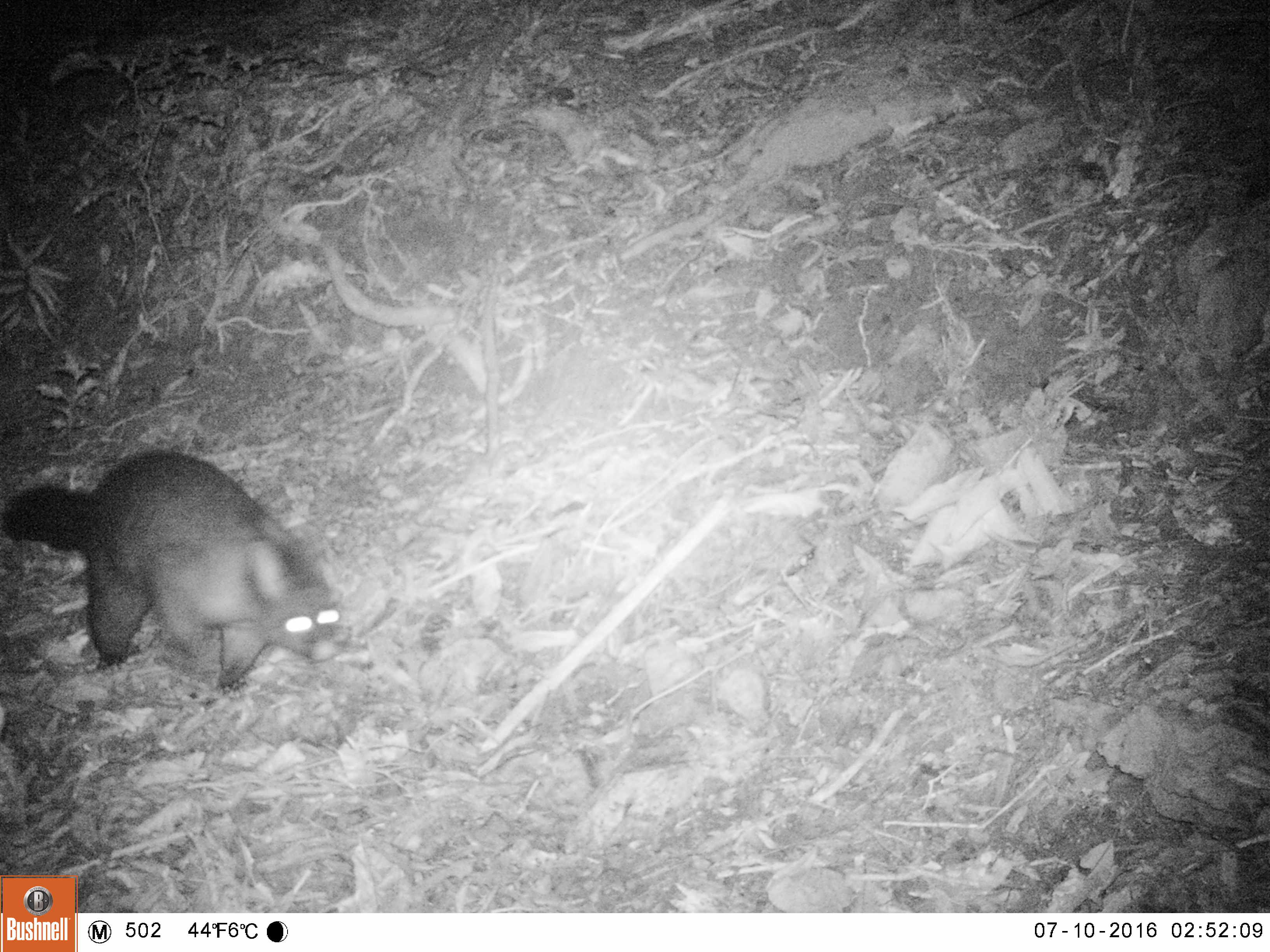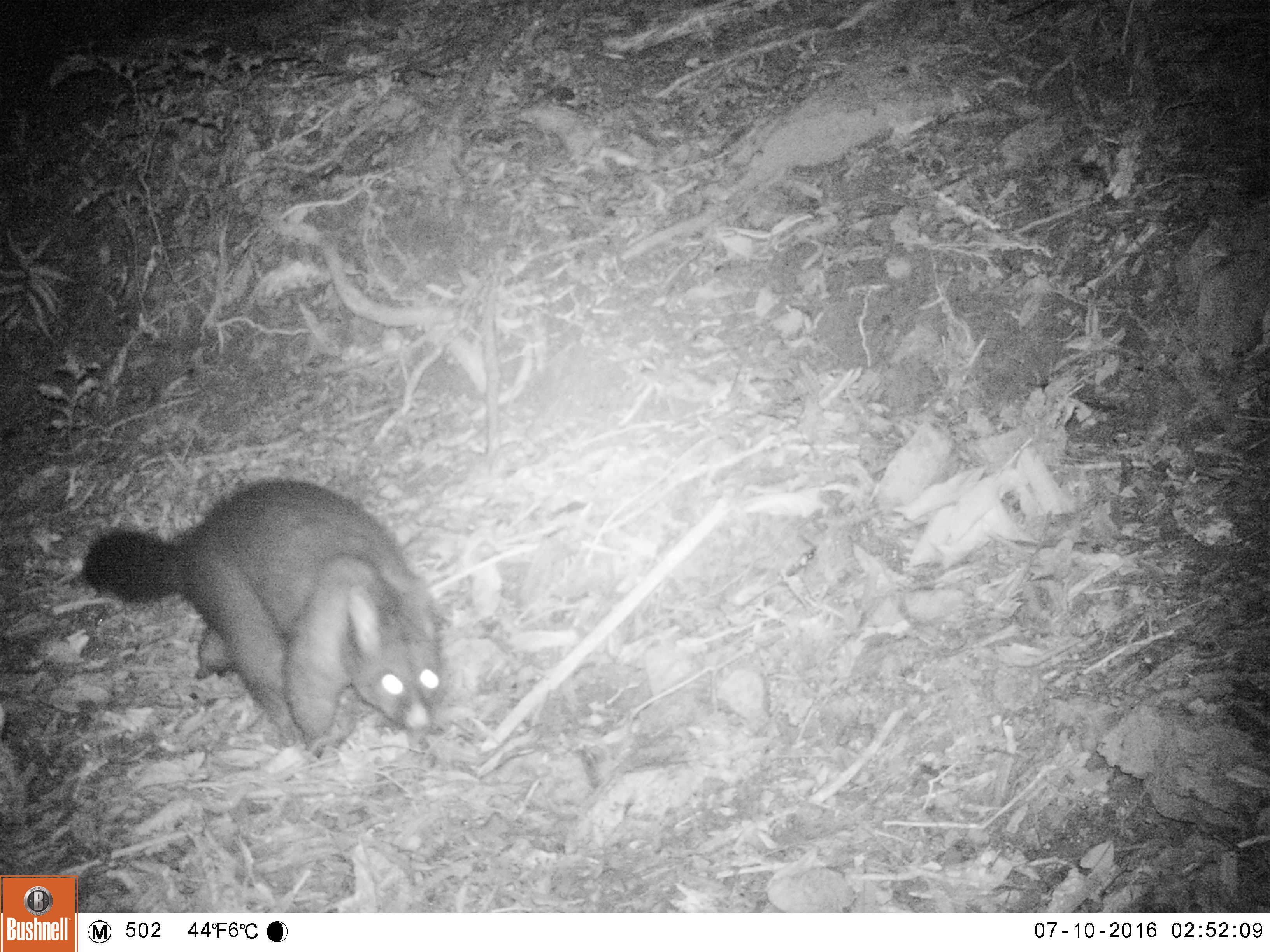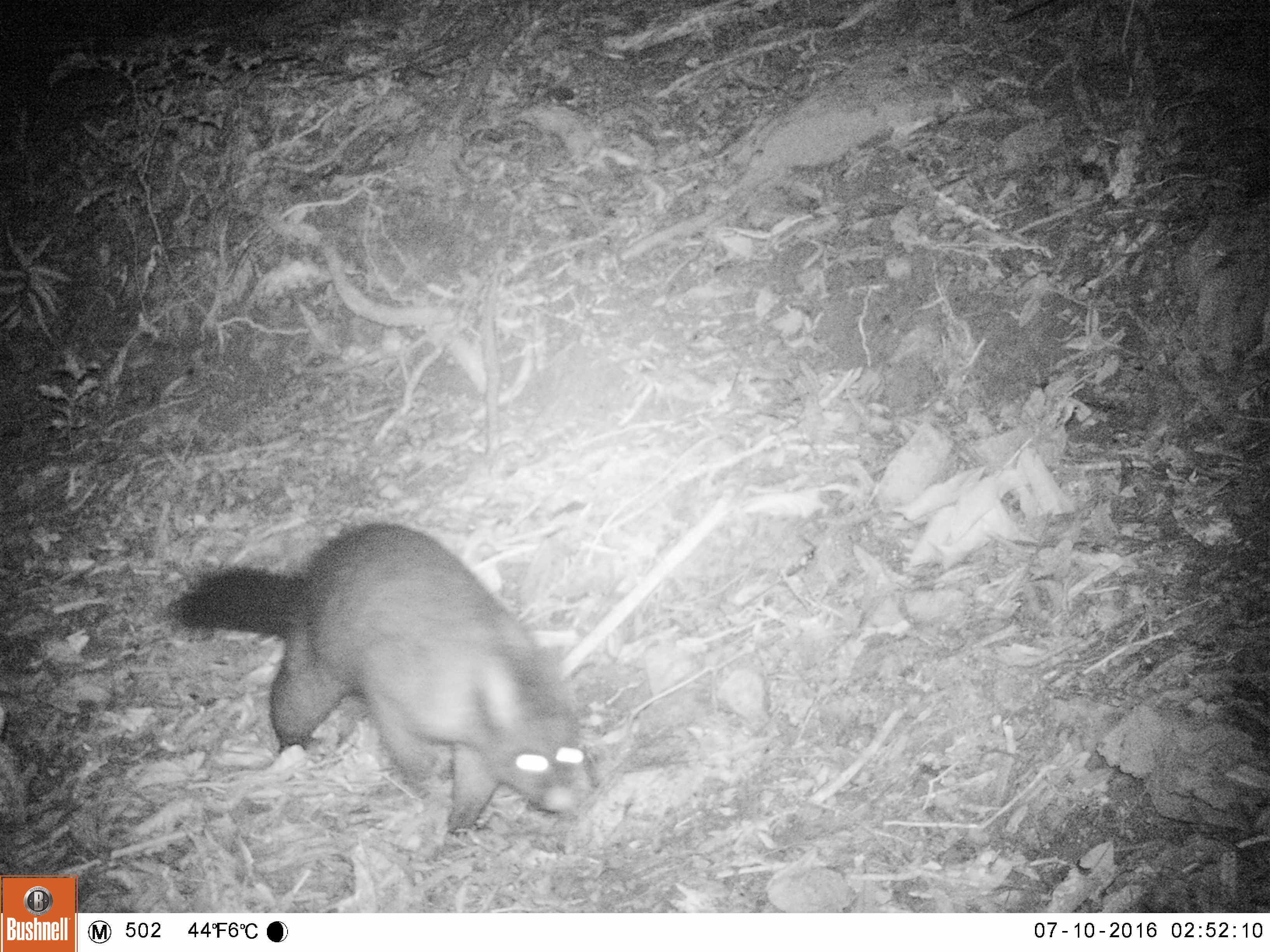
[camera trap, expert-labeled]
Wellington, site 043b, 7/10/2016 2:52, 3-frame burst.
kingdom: Animalia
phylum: Chordata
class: Mammalia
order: Didelphimorphia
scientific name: Didelphimorphia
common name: possum